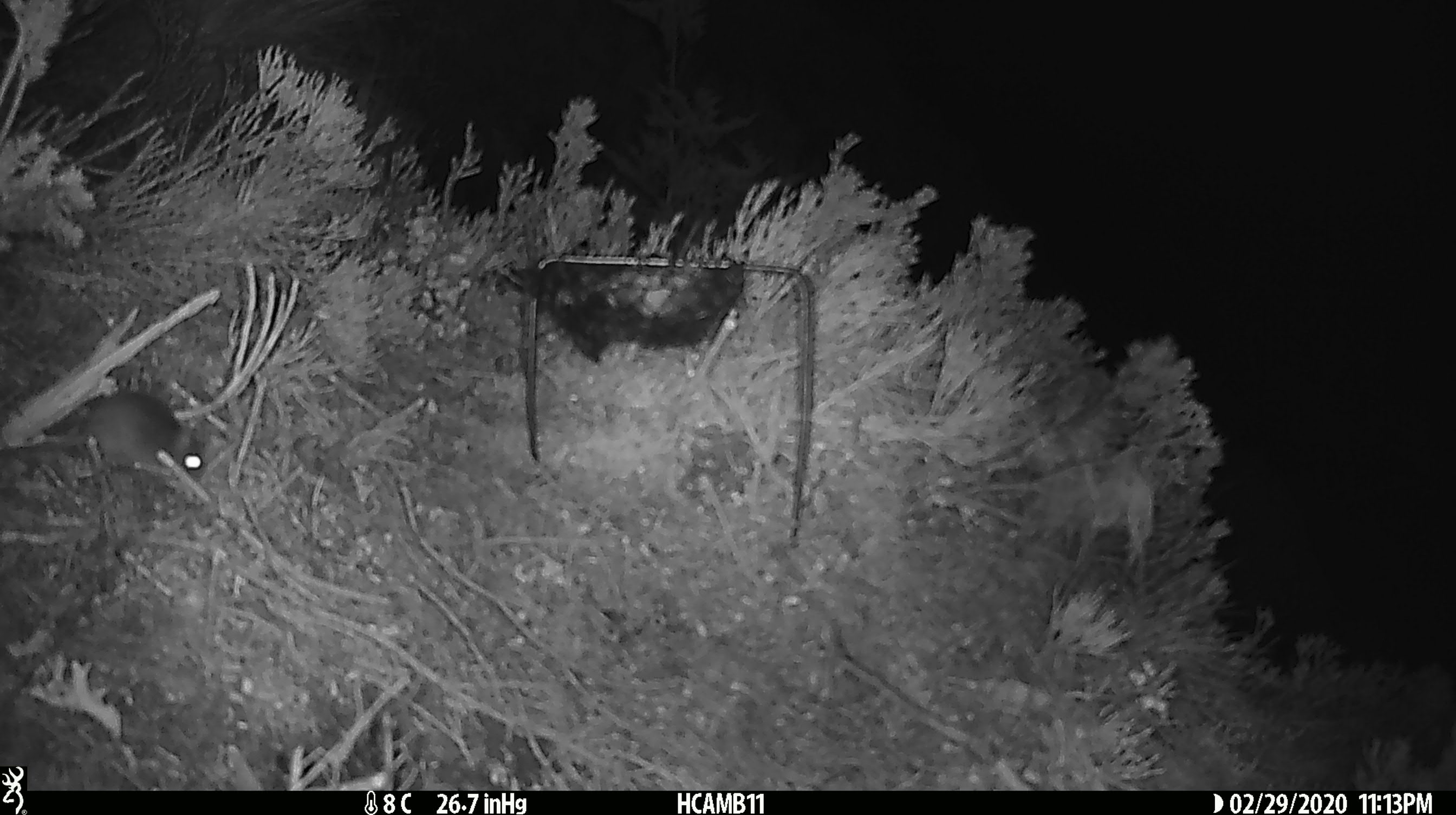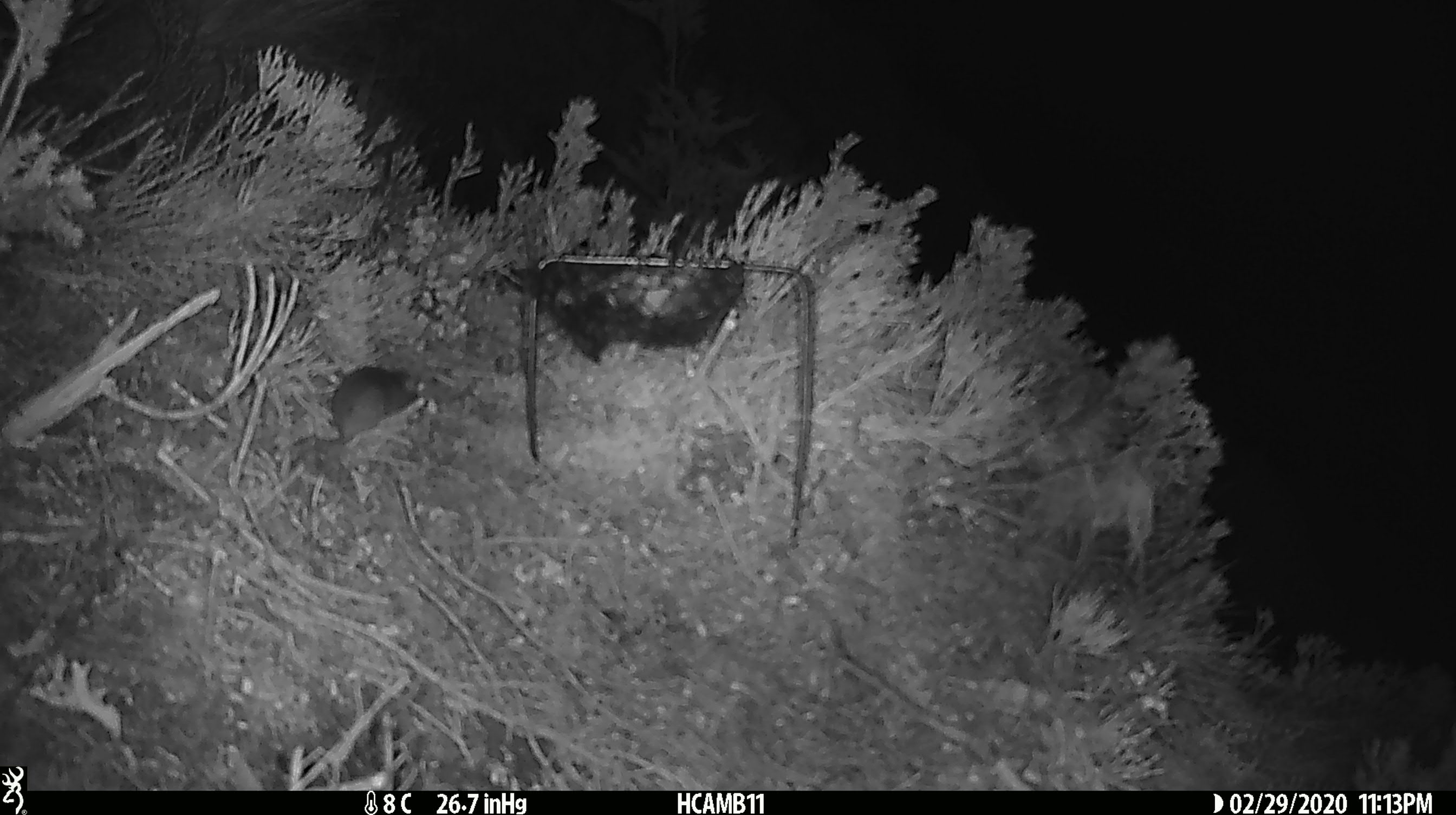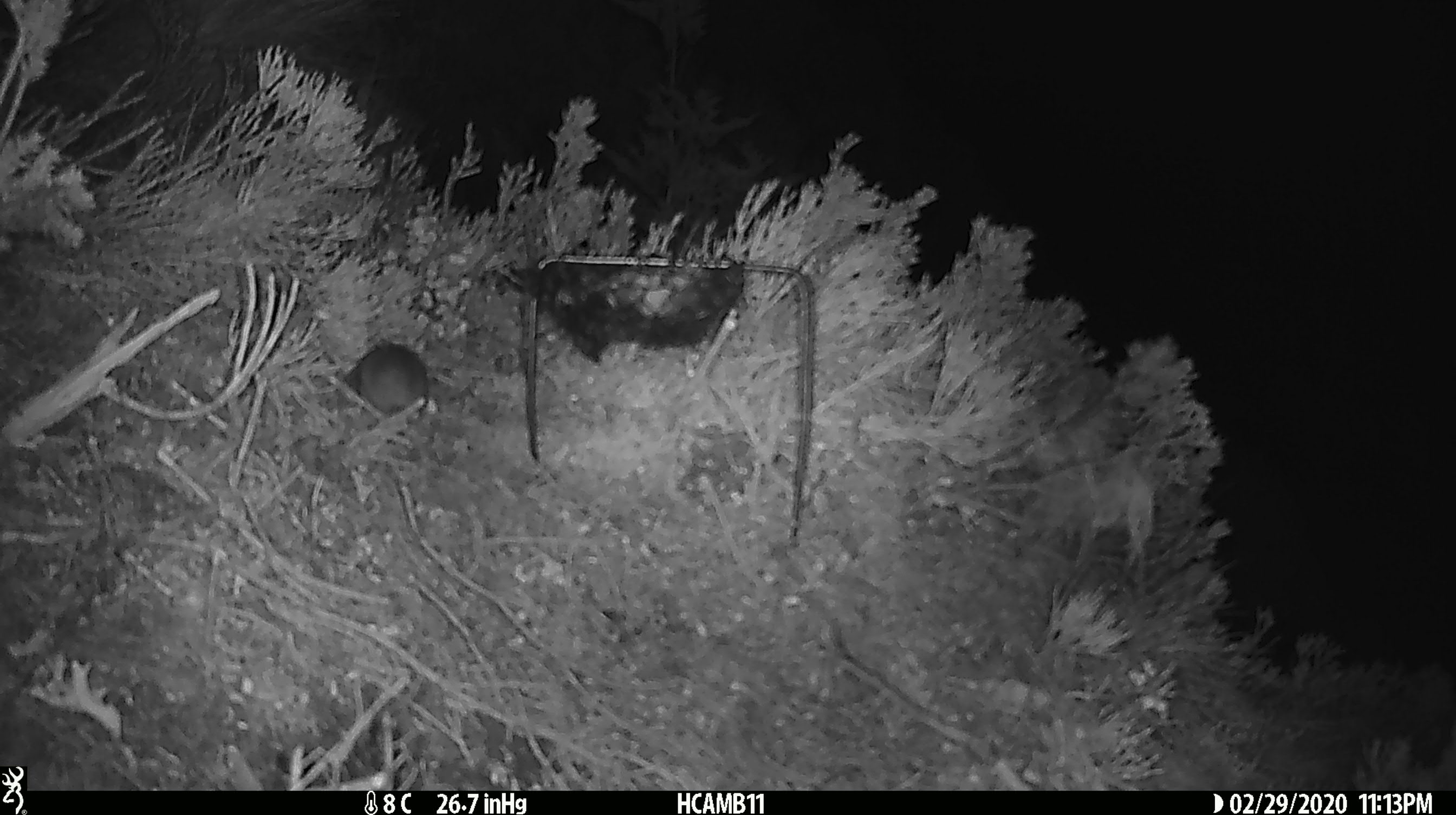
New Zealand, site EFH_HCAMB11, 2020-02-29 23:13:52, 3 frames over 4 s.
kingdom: Animalia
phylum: Chordata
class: Mammalia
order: Rodentia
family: Muridae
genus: Mus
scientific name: Mus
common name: mouse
Mouse (Mus).